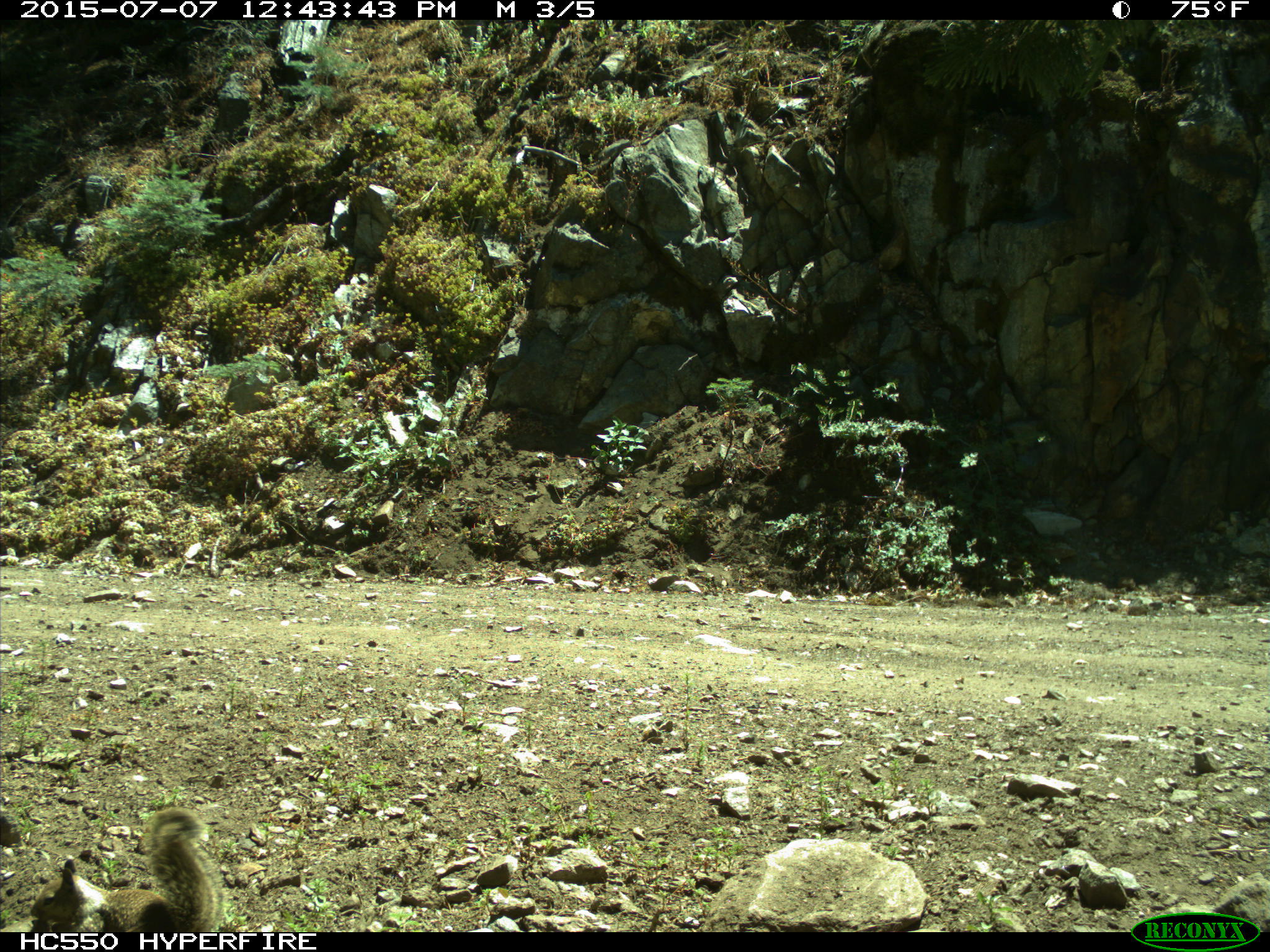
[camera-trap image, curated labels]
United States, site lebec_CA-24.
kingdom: Animalia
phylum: Chordata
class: Mammalia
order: Rodentia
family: Sciuridae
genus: Otospermophilus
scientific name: Otospermophilus beecheyi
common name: california ground squirrel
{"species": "Otospermophilus beecheyi (california ground squirrel)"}